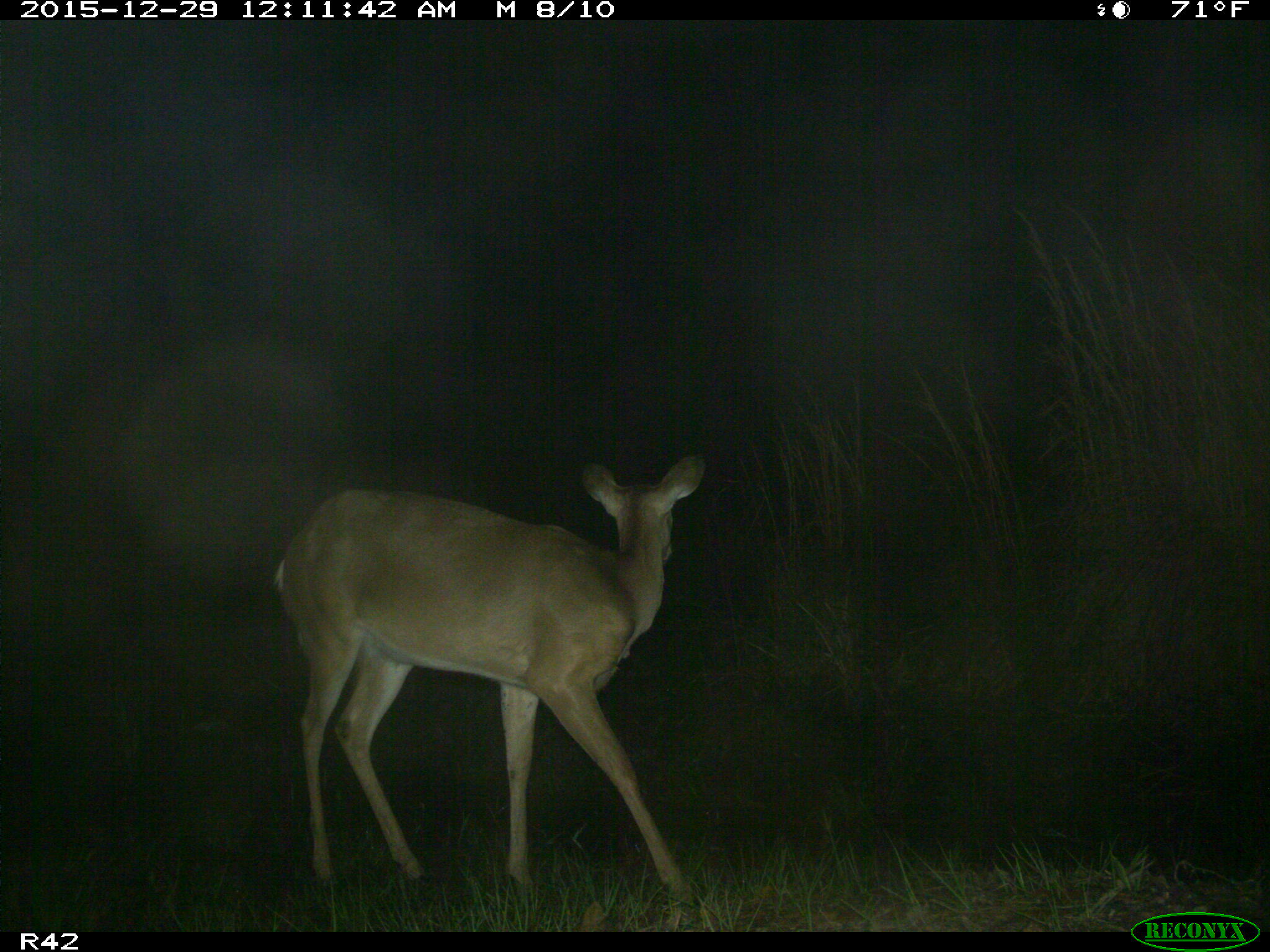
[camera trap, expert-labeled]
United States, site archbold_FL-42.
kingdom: Animalia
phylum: Chordata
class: Mammalia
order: Artiodactyla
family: Cervidae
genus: Odocoileus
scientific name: Odocoileus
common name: deer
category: unidentified deer